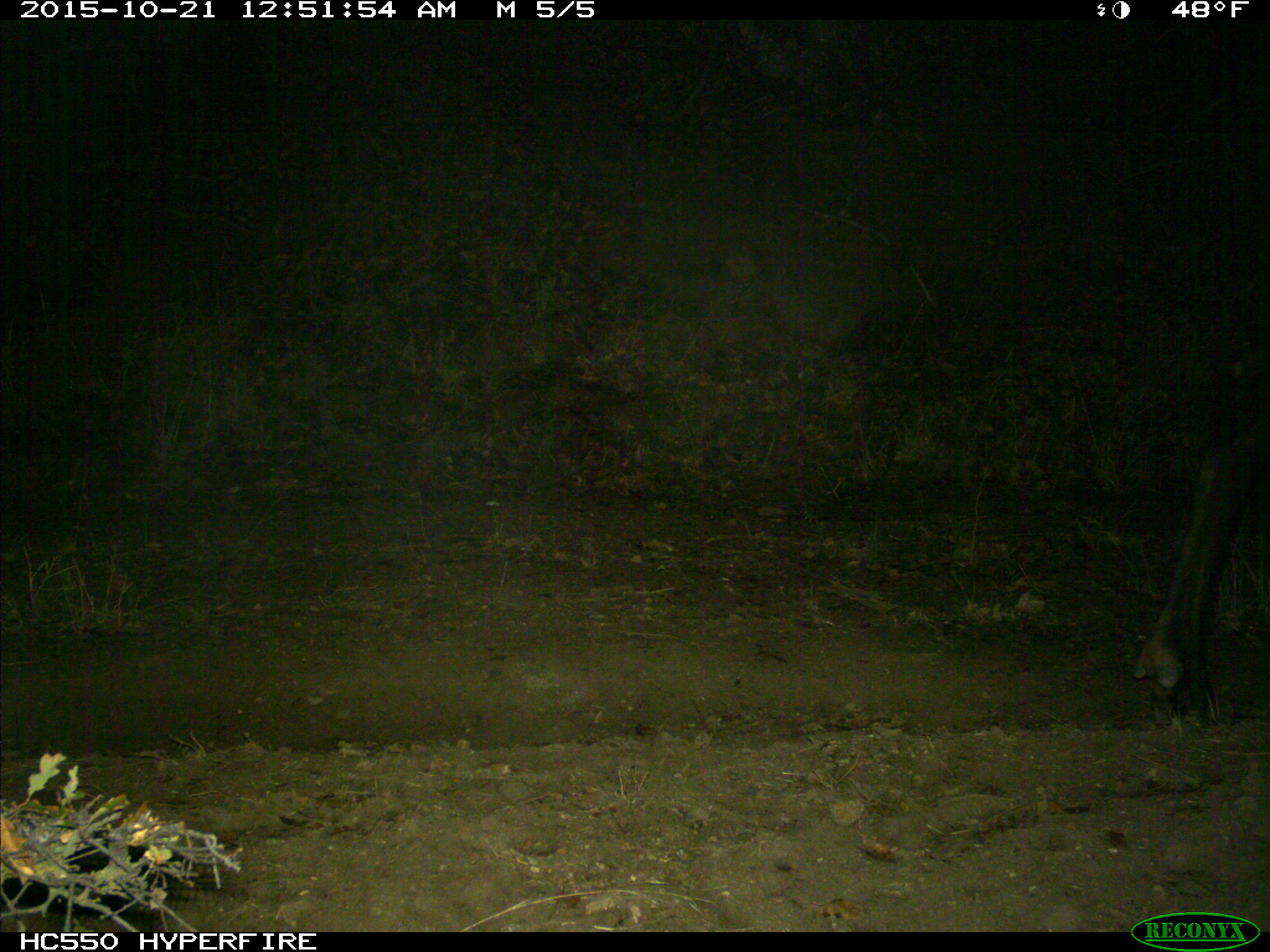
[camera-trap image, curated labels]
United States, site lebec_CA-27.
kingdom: Animalia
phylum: Chordata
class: Mammalia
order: Artiodactyla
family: Cervidae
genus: Cervus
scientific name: Cervus canadensis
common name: elk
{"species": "Cervus canadensis (elk)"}